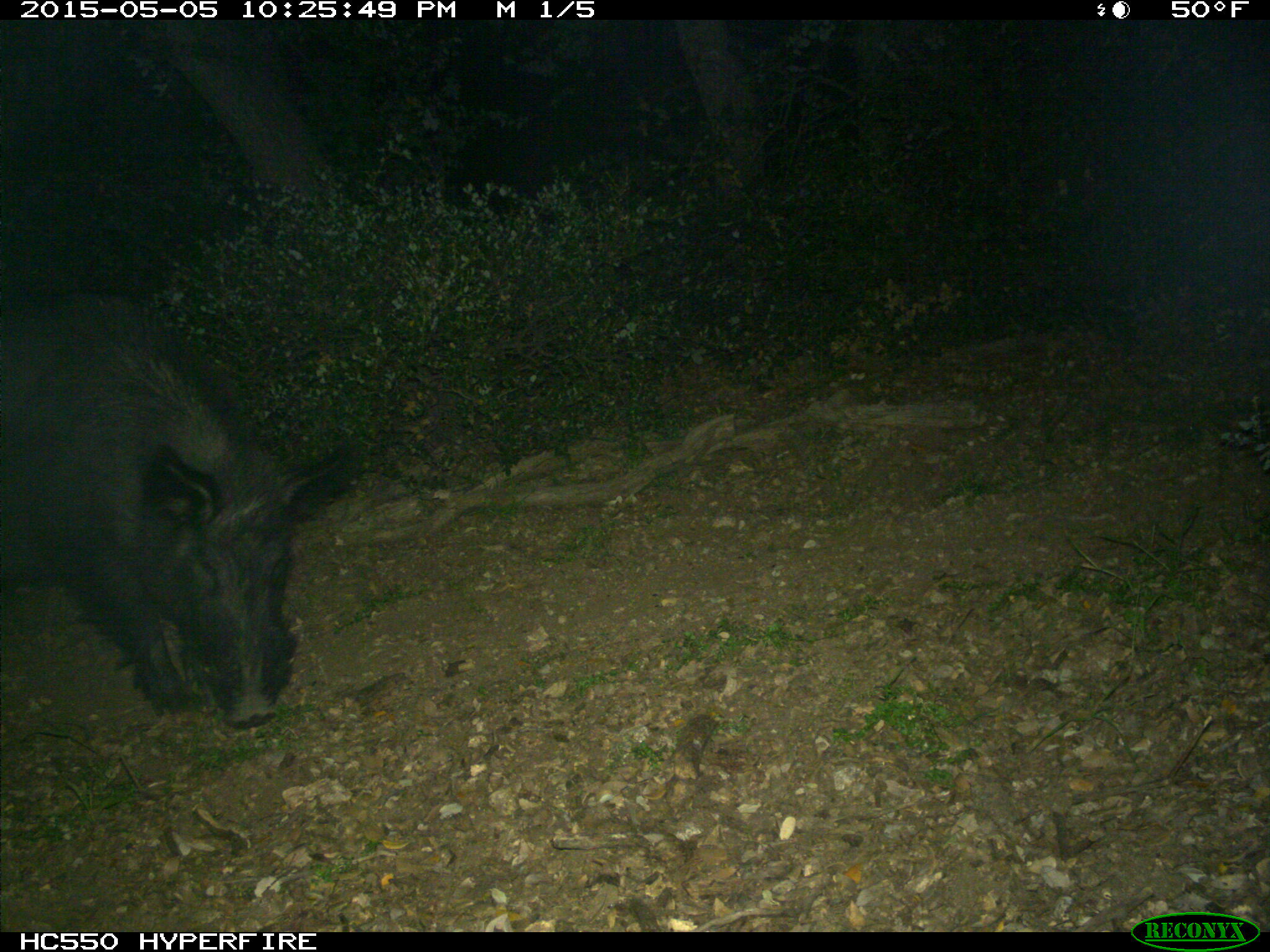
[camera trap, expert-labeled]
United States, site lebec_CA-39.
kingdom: Animalia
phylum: Chordata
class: Mammalia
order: Artiodactyla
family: Suidae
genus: Sus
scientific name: Sus scrofa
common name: wild boar